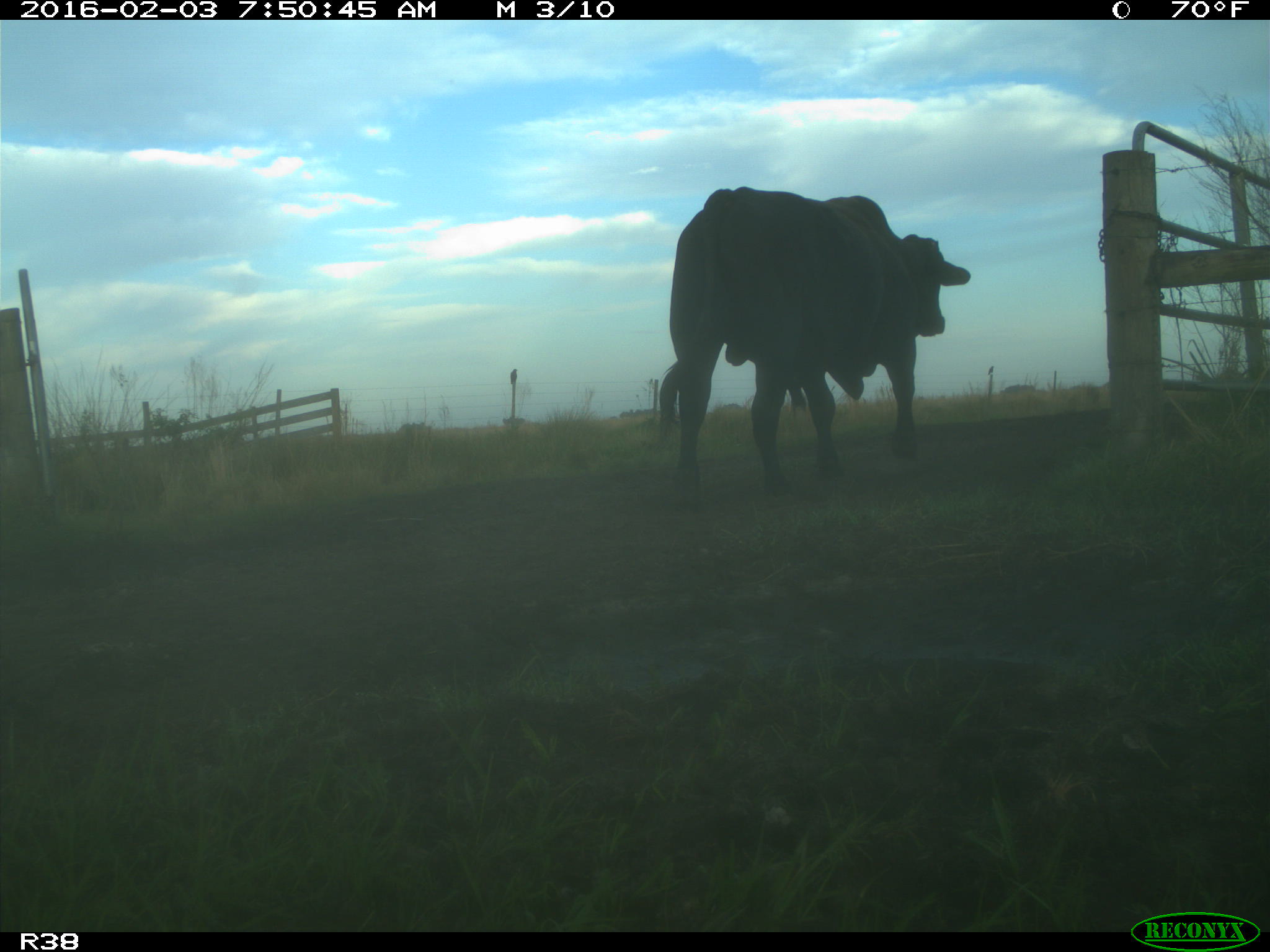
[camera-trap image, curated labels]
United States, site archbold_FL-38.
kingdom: Animalia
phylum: Chordata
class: Mammalia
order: Artiodactyla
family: Bovidae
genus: Bos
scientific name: Bos taurus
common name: domestic cow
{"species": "Bos taurus (domestic cow)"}